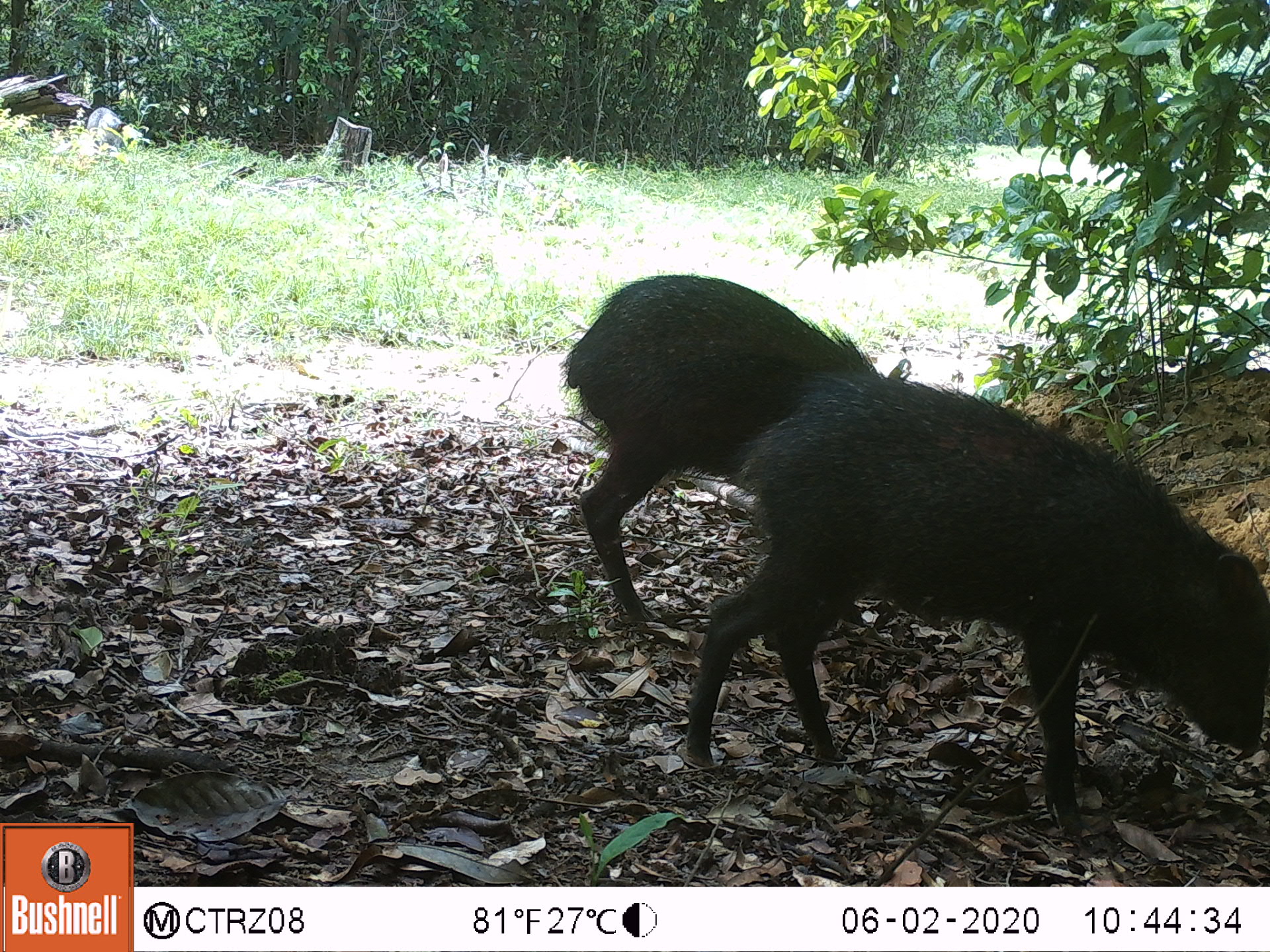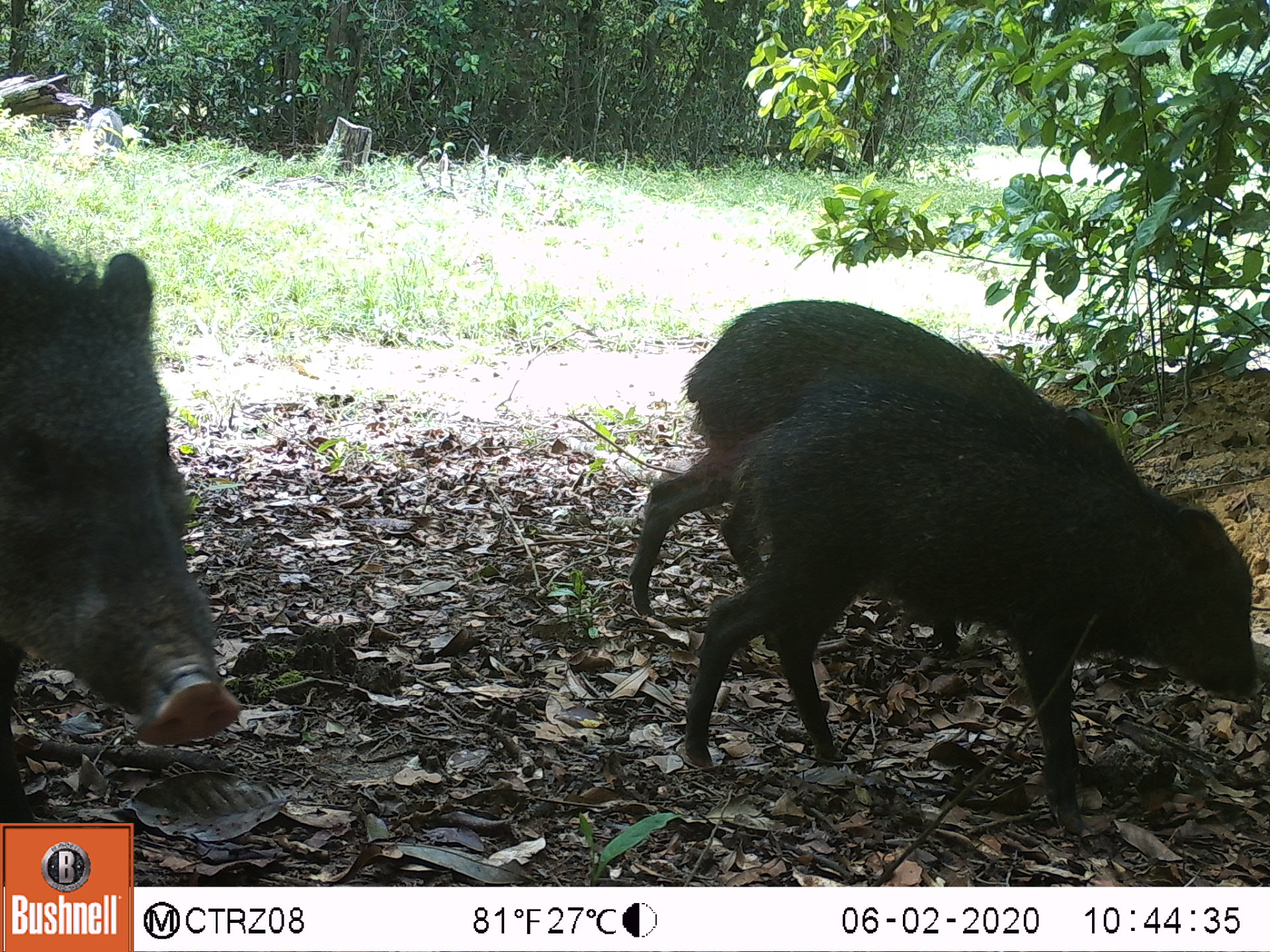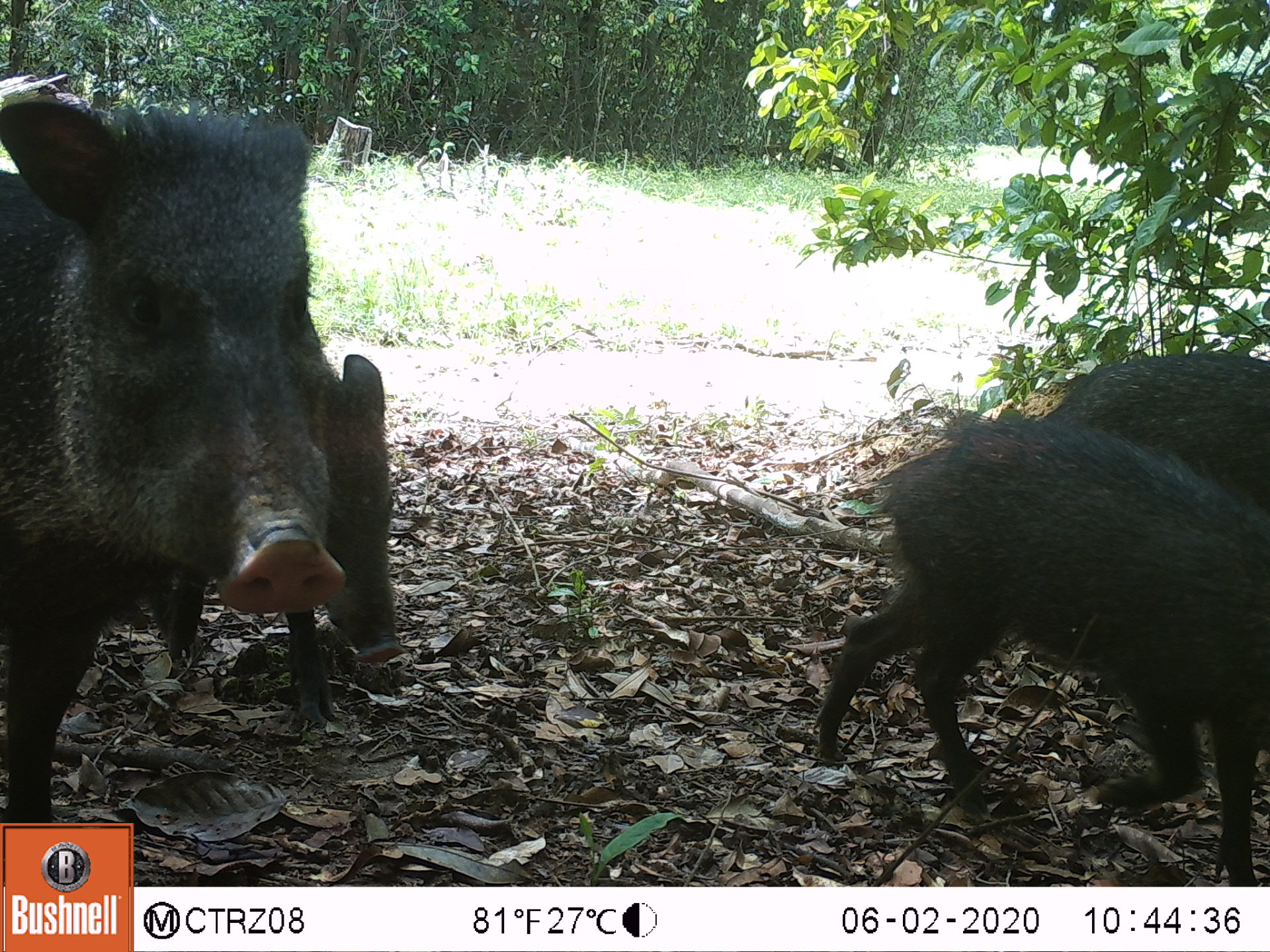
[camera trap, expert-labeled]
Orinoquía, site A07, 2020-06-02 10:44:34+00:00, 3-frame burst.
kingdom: Animalia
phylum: Chordata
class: Mammalia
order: Artiodactyla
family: Tayassuidae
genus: Pecari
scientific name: Pecari tajacu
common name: collared peccary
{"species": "collared peccary (Pecari tajacu)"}